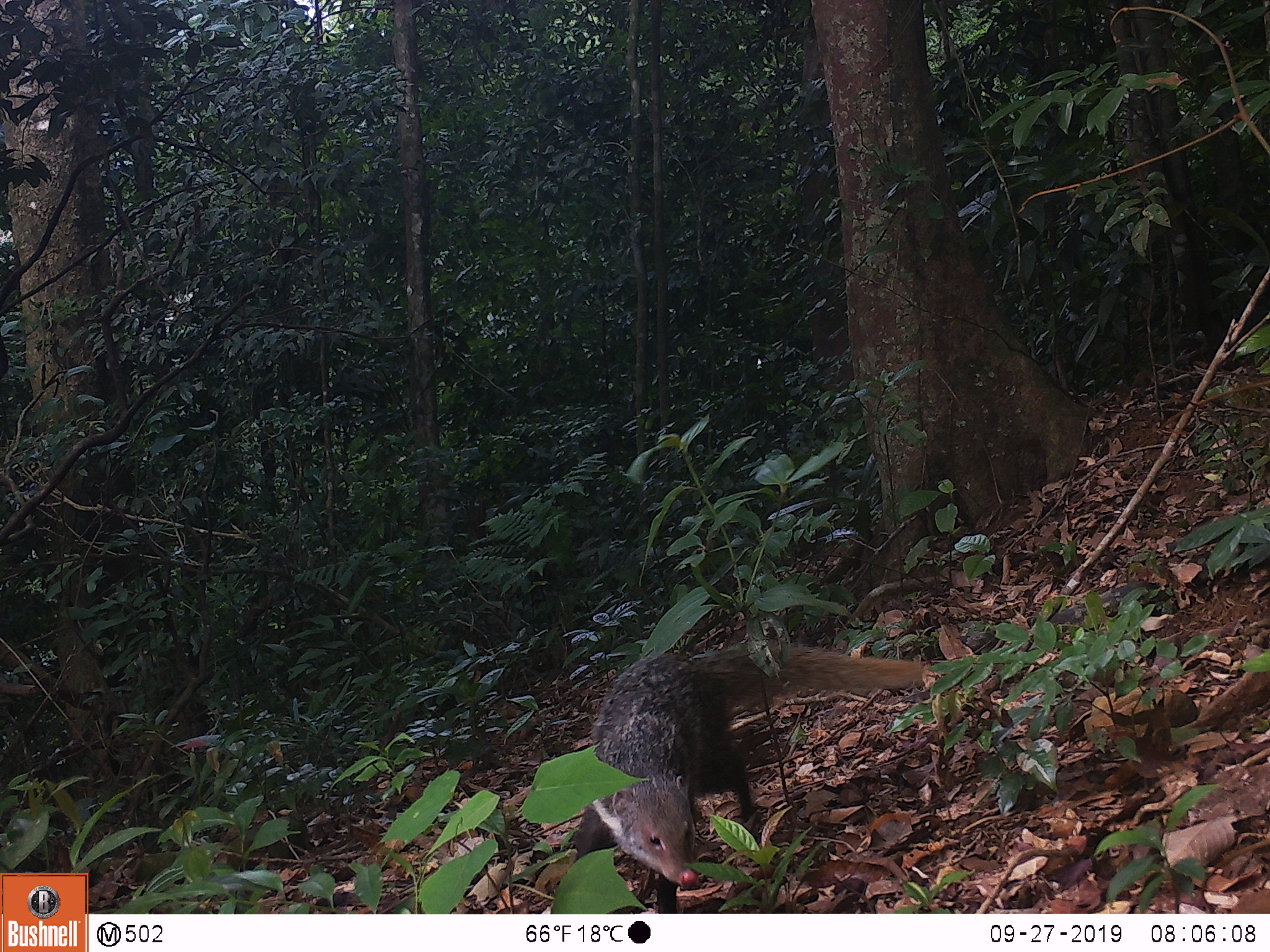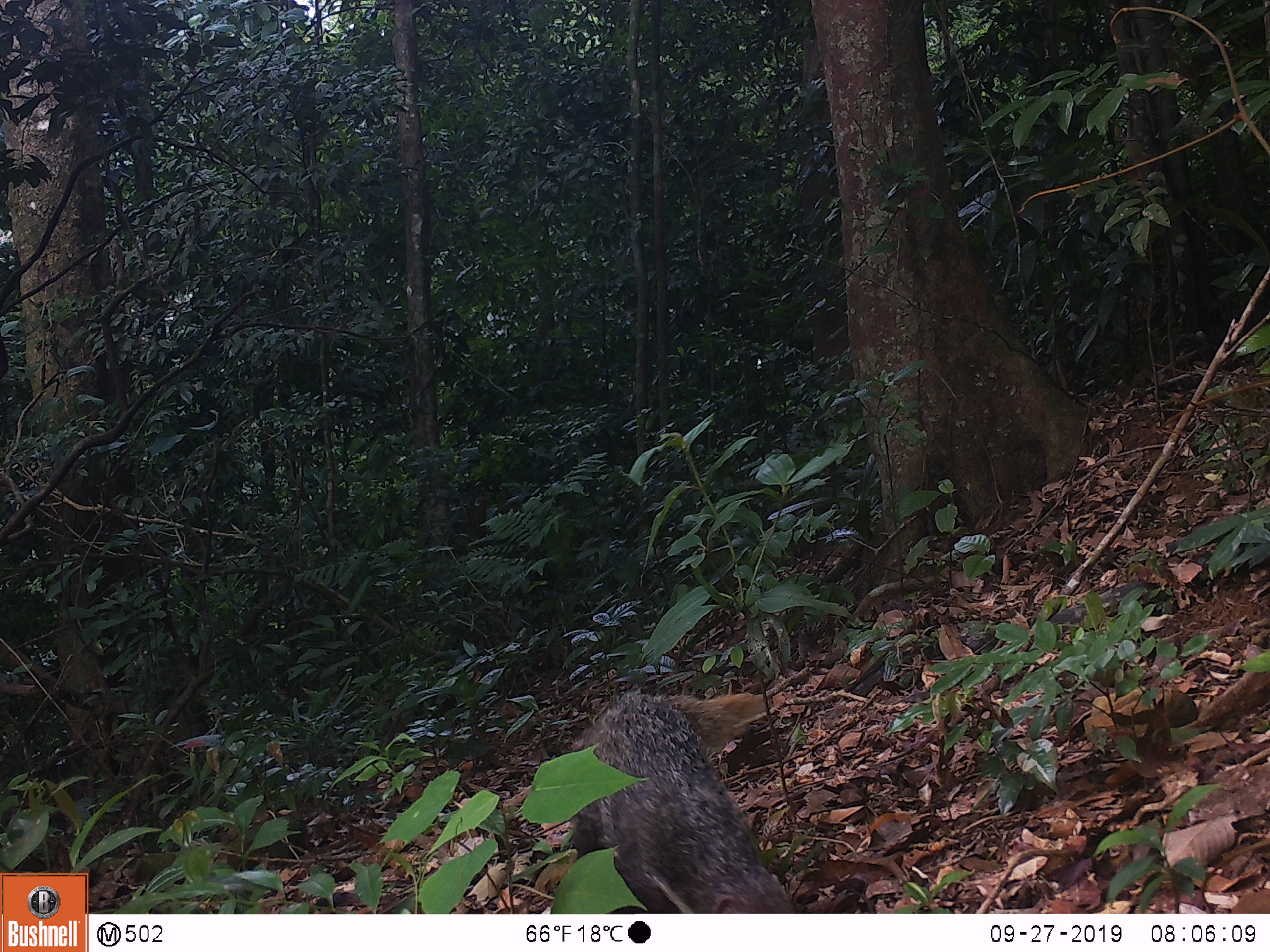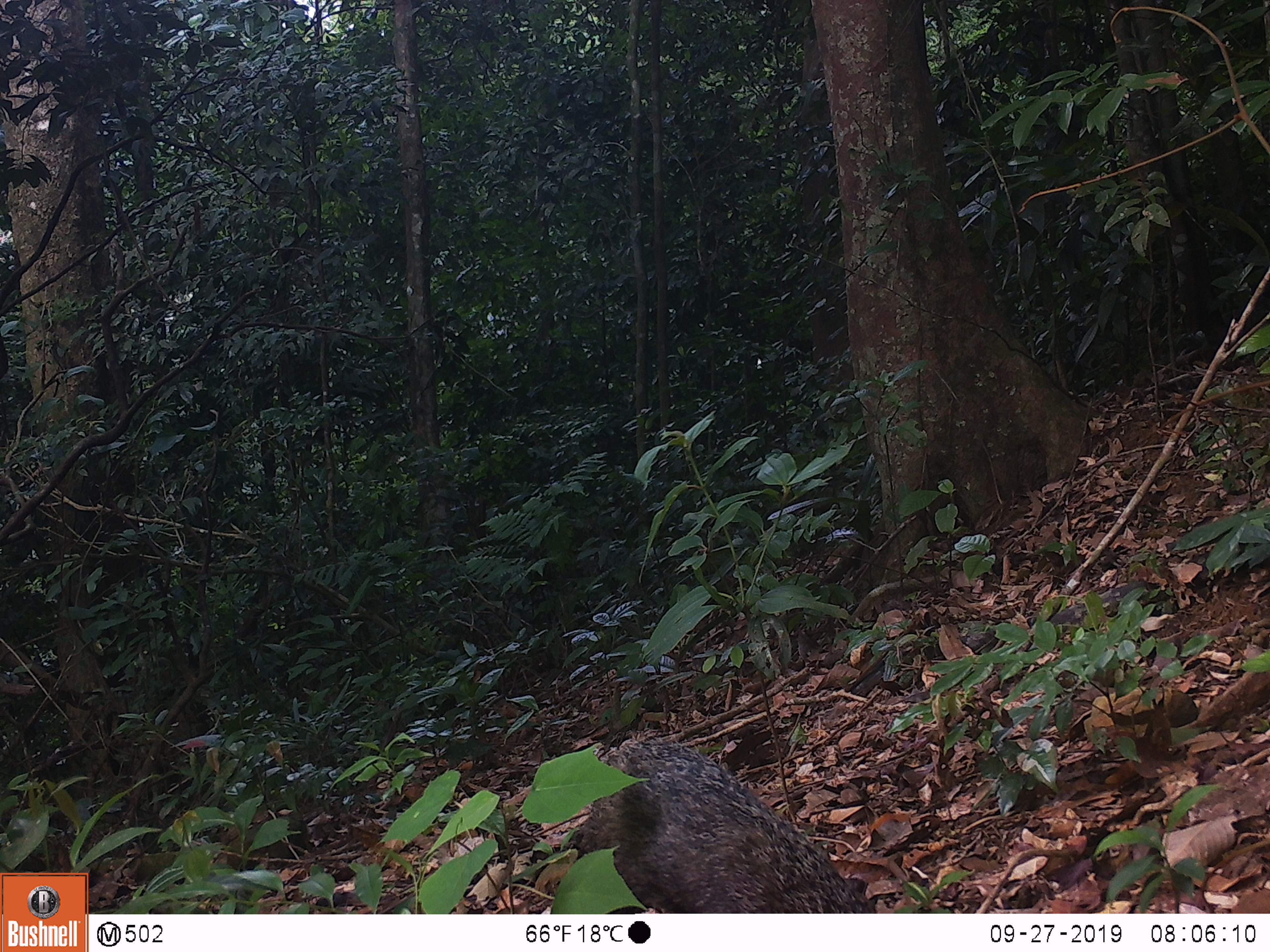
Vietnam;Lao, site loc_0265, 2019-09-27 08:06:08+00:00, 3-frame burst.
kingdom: Animalia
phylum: Chordata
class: Mammalia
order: Carnivora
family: Herpestidae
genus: Urva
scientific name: Urva urva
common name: crab-eating mongoose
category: crab eating mongoose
Crab eating mongoose (crab-eating mongoose) (Urva urva). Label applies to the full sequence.